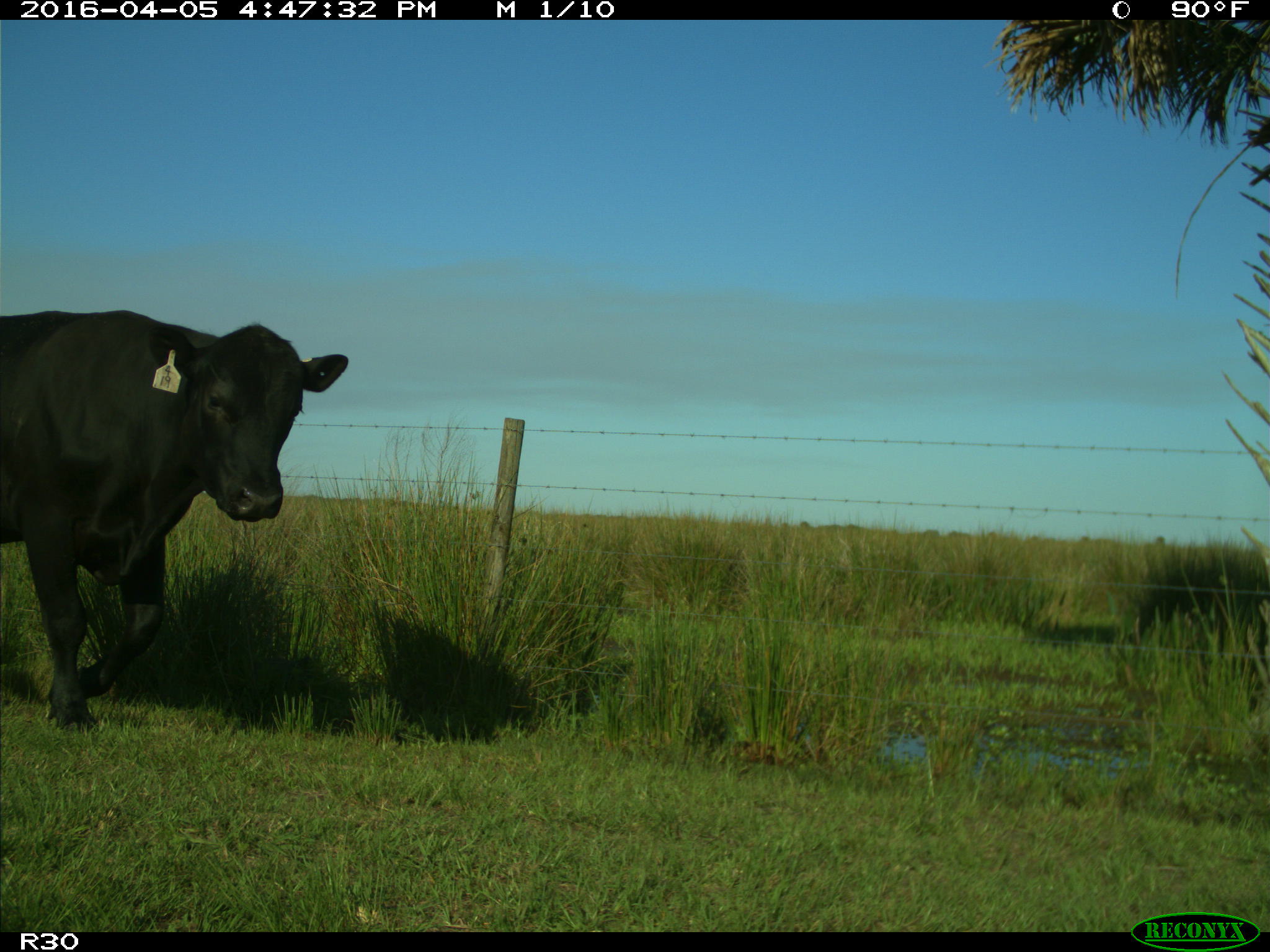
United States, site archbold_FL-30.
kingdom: Animalia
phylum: Chordata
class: Mammalia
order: Artiodactyla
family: Bovidae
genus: Bos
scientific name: Bos taurus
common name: domestic cow